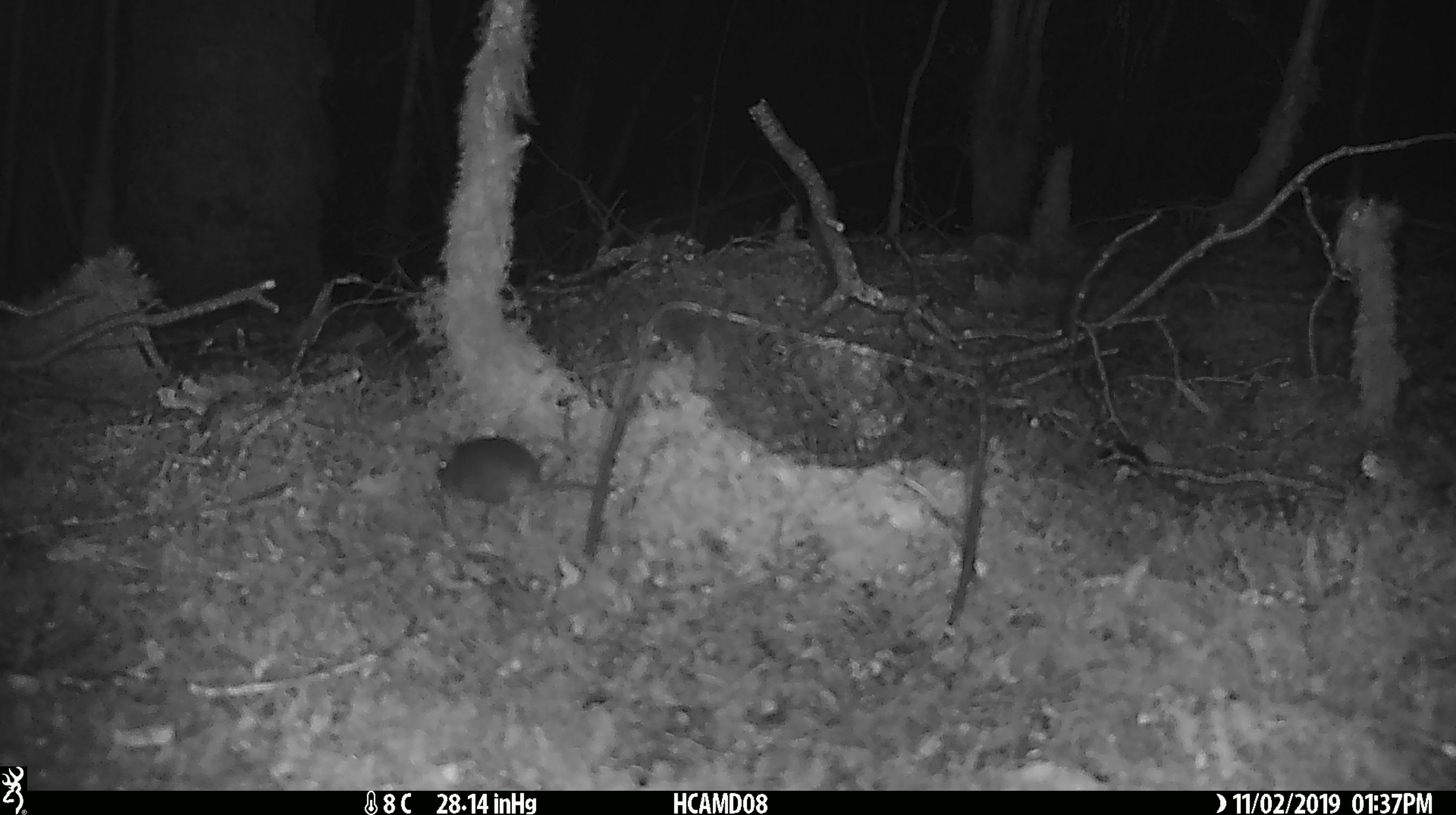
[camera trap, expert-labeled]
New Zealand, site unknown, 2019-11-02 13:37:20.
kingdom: Animalia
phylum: Chordata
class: Mammalia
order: Rodentia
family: Muridae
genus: Mus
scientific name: Mus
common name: mouse